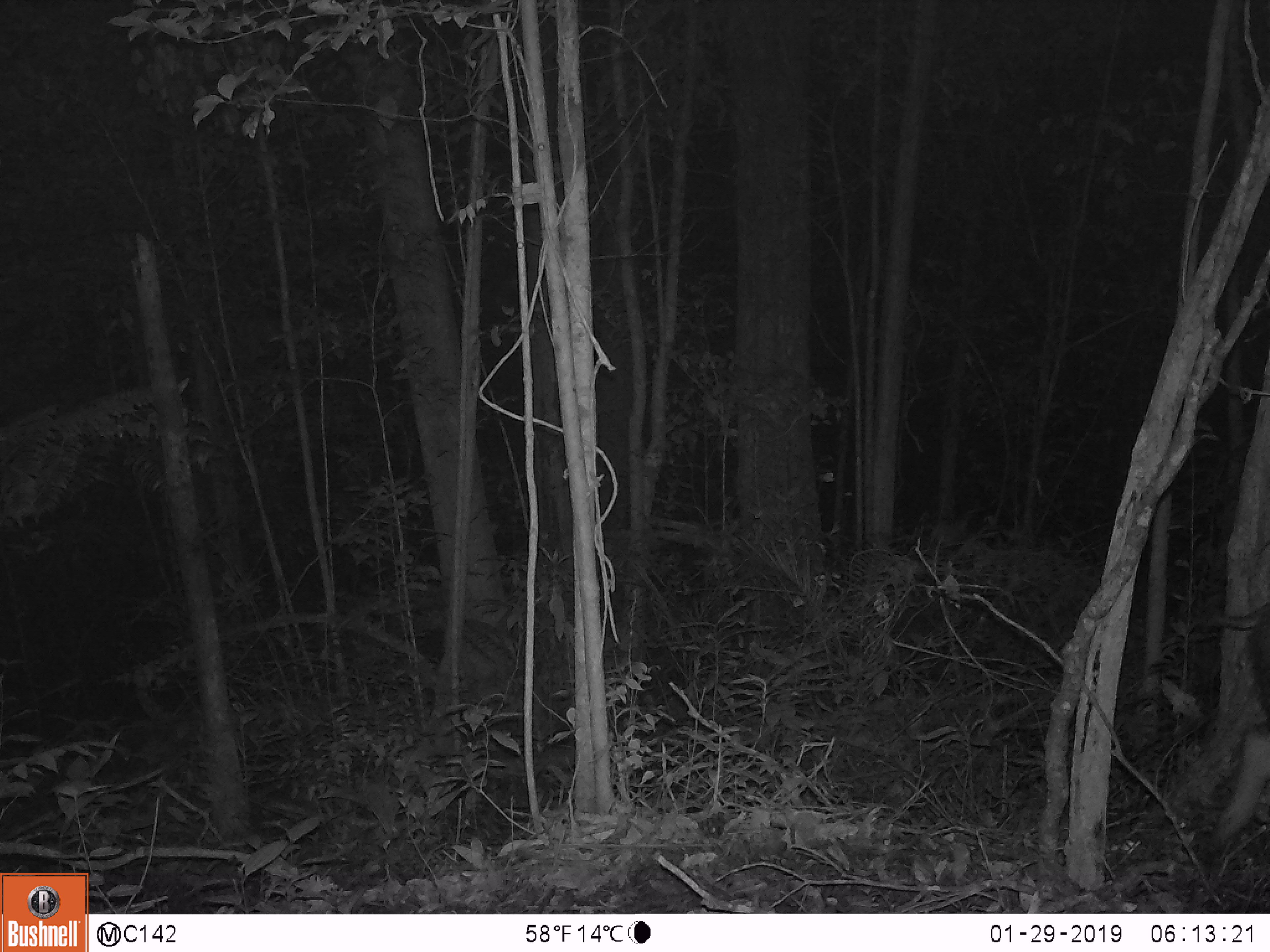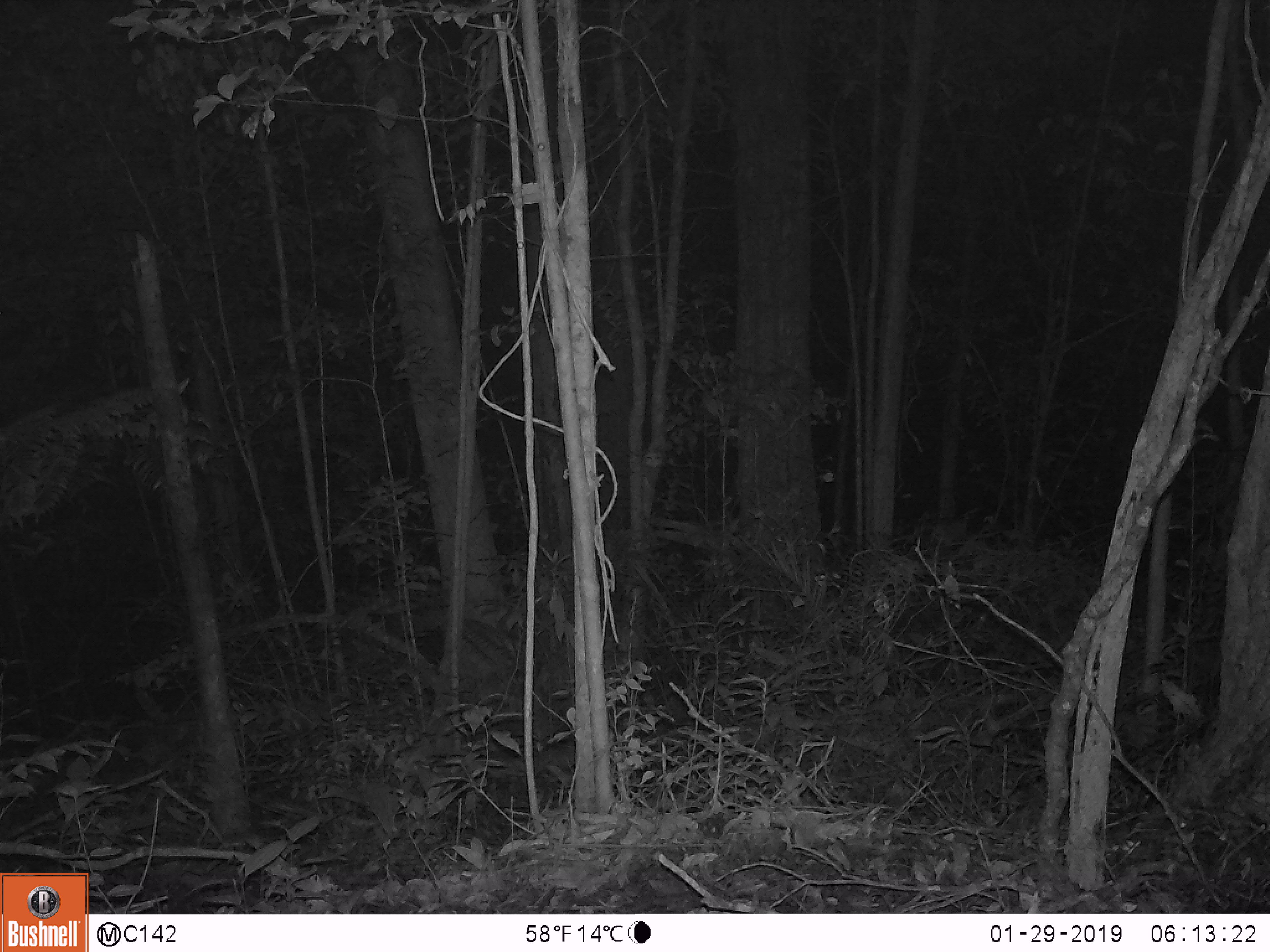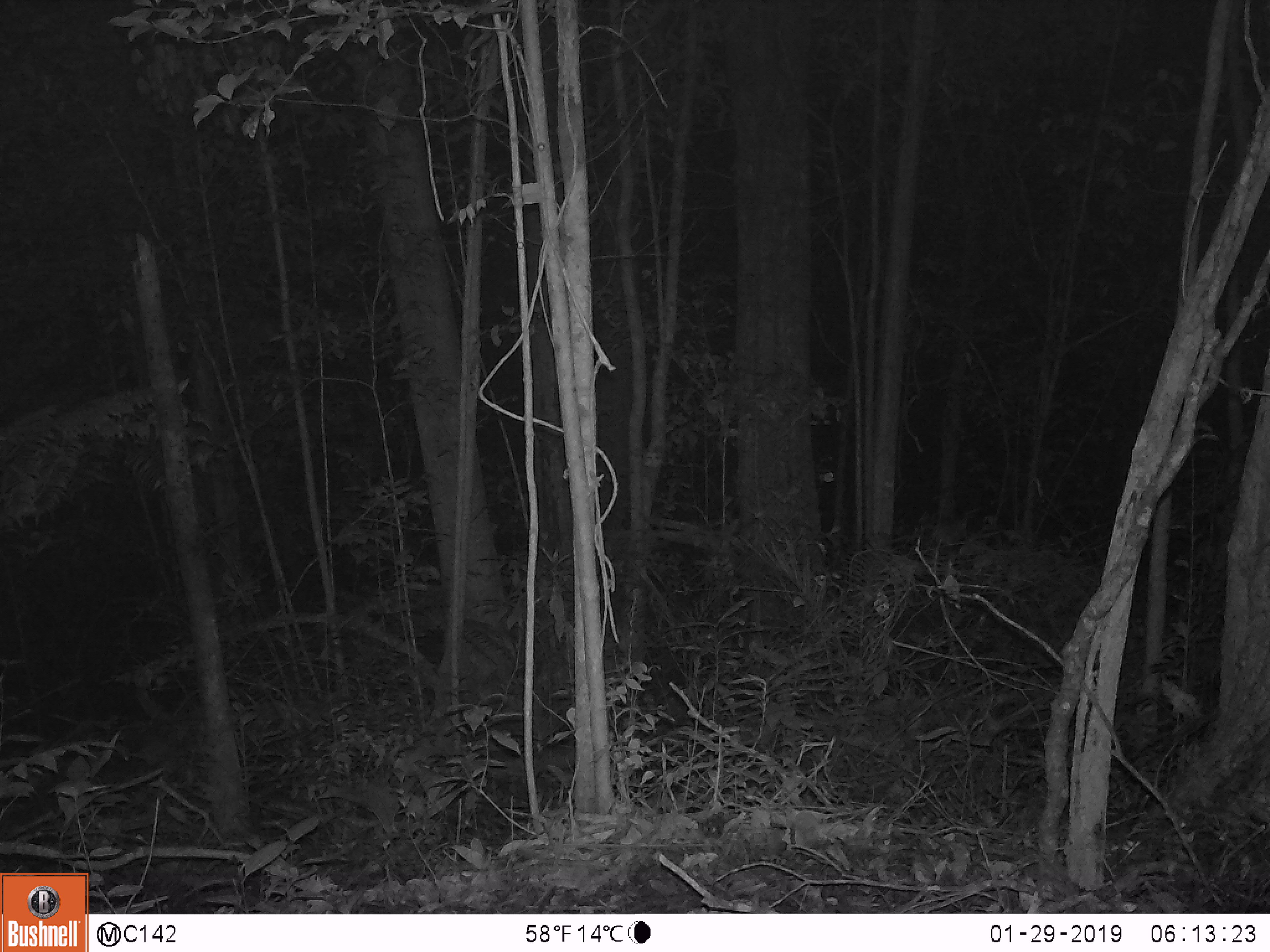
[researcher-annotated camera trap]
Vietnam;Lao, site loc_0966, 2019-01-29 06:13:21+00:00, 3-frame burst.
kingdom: Animalia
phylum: Chordata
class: Mammalia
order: Artiodactyla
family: Suidae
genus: Sus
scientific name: Sus scrofa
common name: eurasian wild pig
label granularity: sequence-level